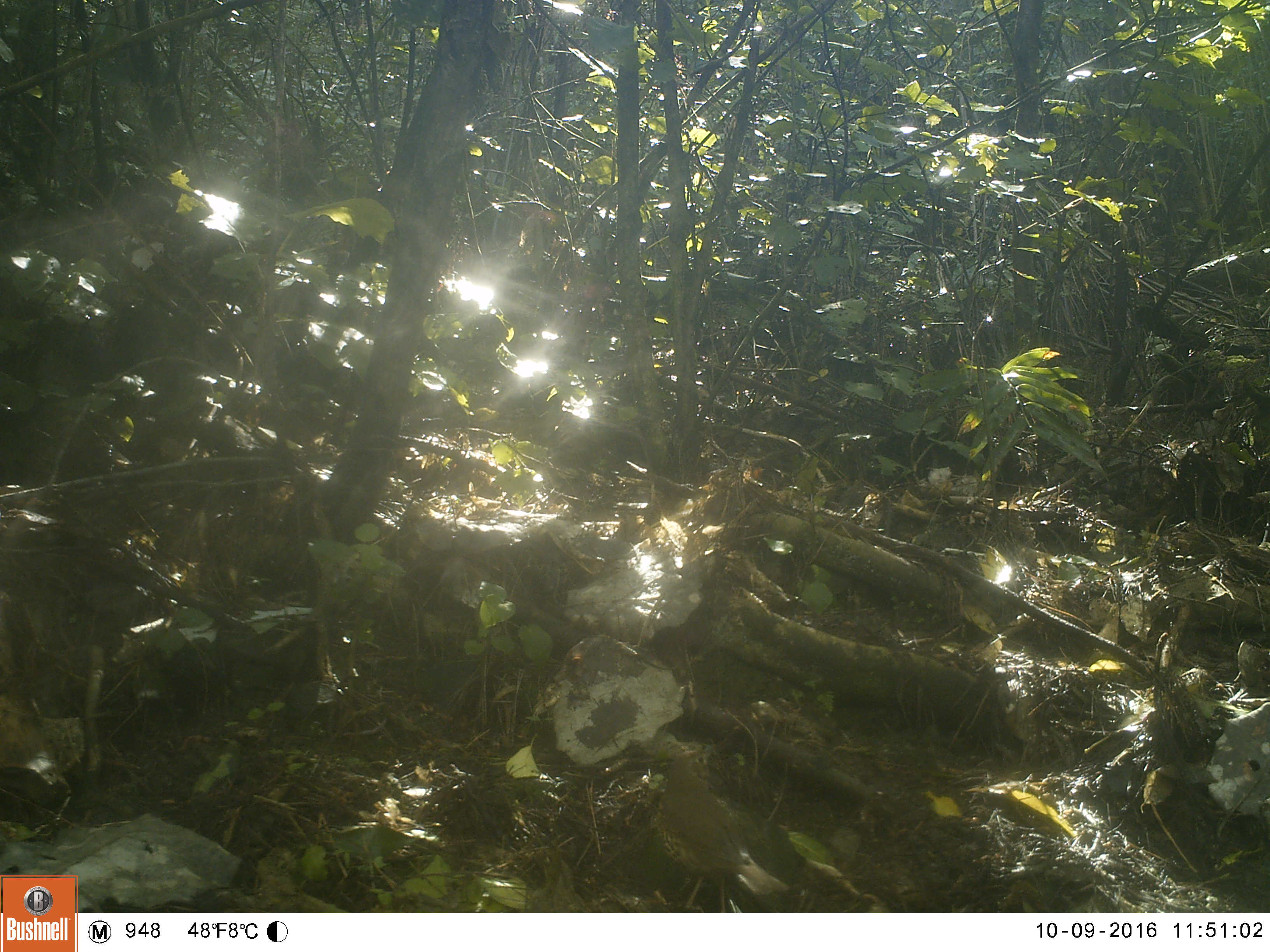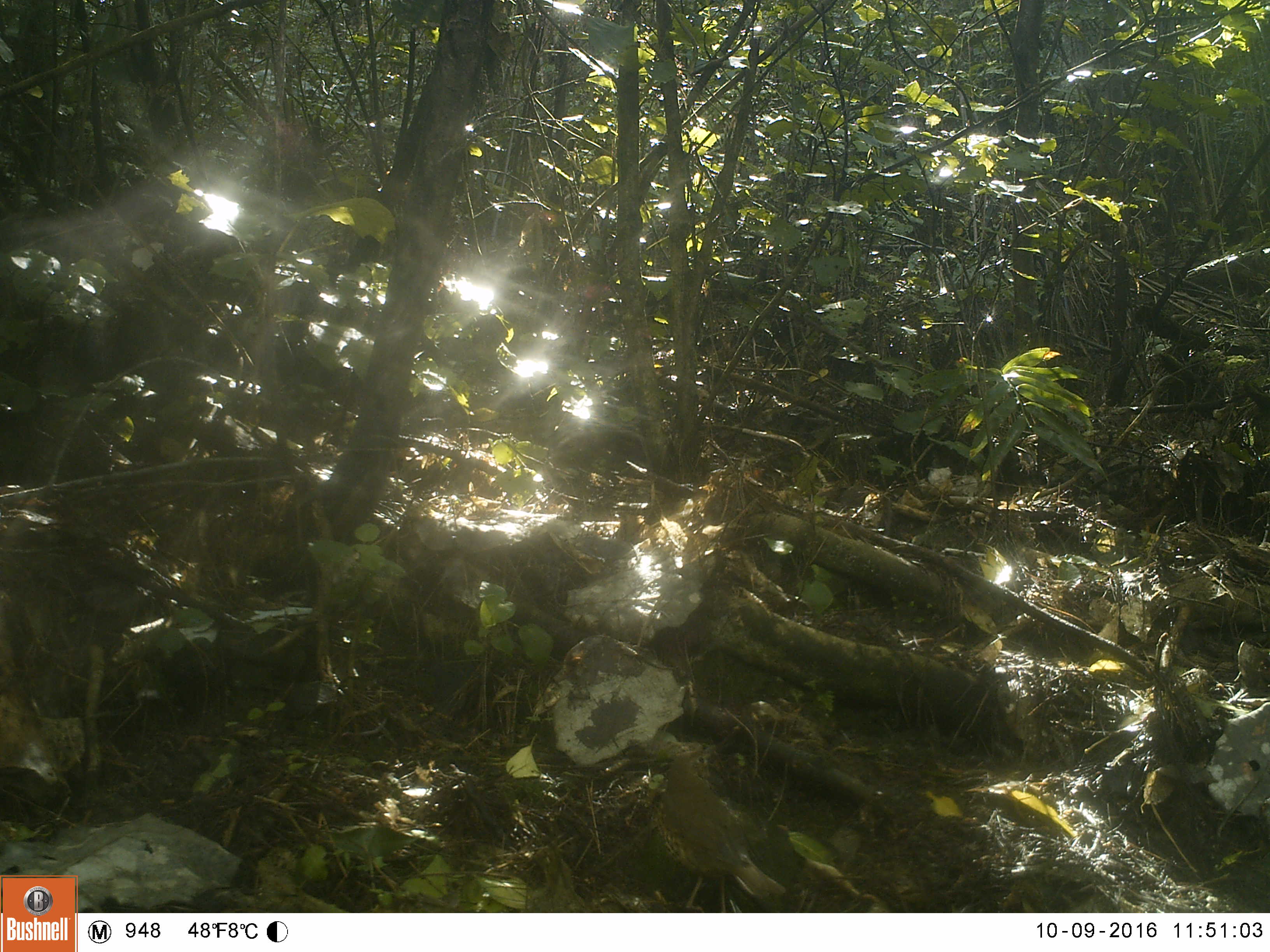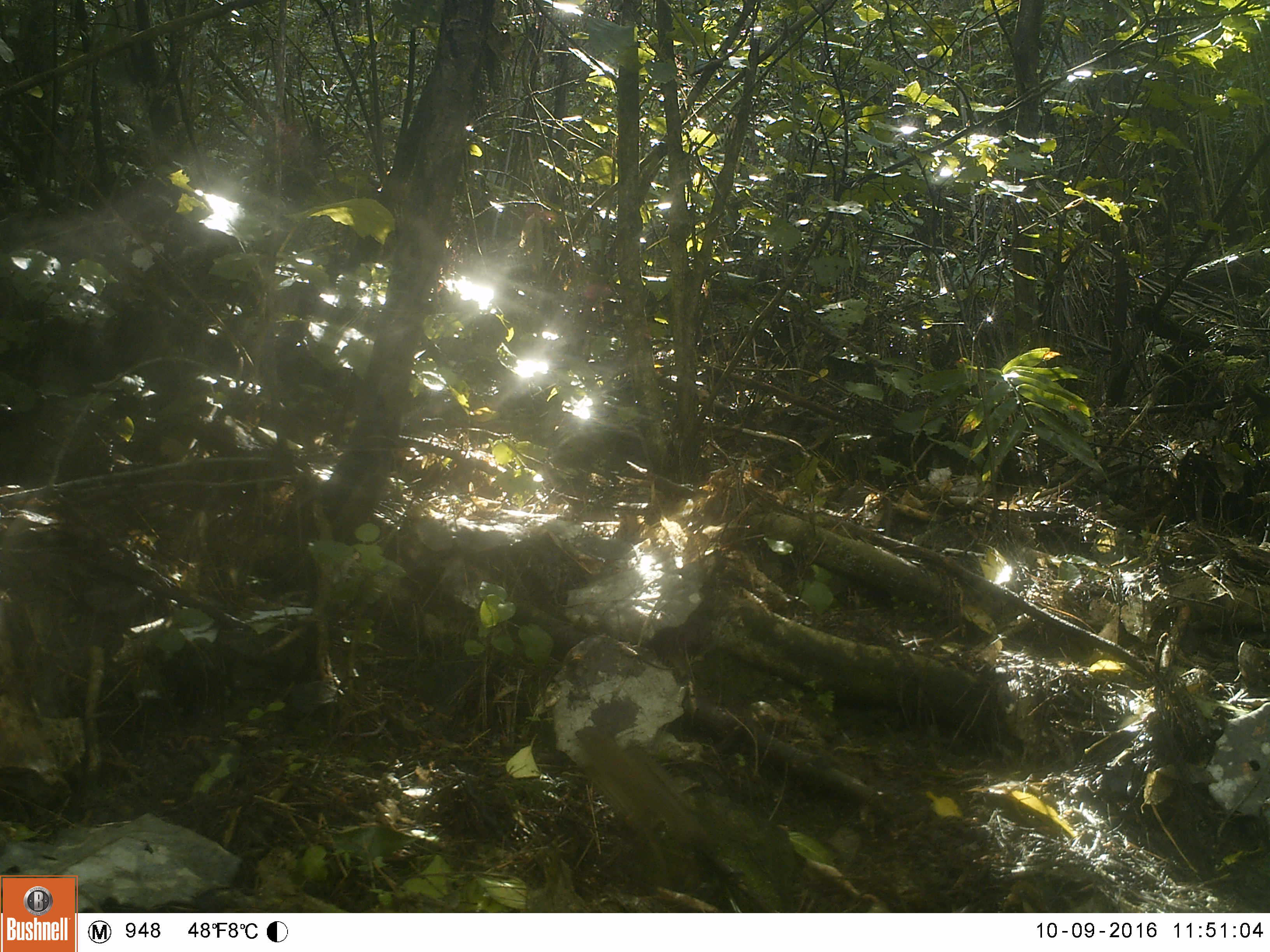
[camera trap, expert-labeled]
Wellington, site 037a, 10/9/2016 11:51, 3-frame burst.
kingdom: Animalia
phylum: Chordata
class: Aves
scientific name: Aves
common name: bird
Bird (Aves).